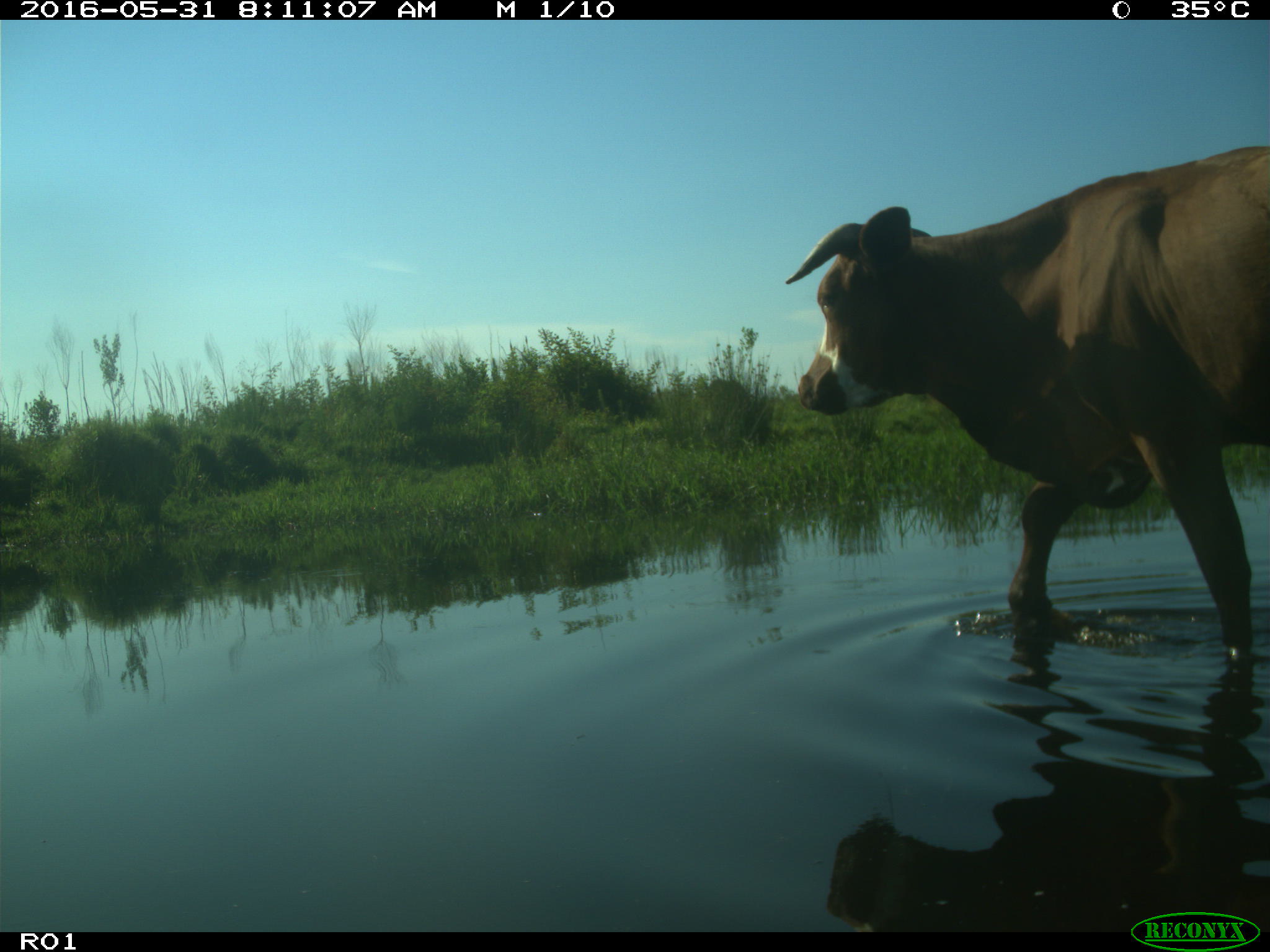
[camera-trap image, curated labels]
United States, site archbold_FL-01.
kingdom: Animalia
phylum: Chordata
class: Mammalia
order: Artiodactyla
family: Bovidae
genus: Bos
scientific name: Bos taurus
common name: domestic cow